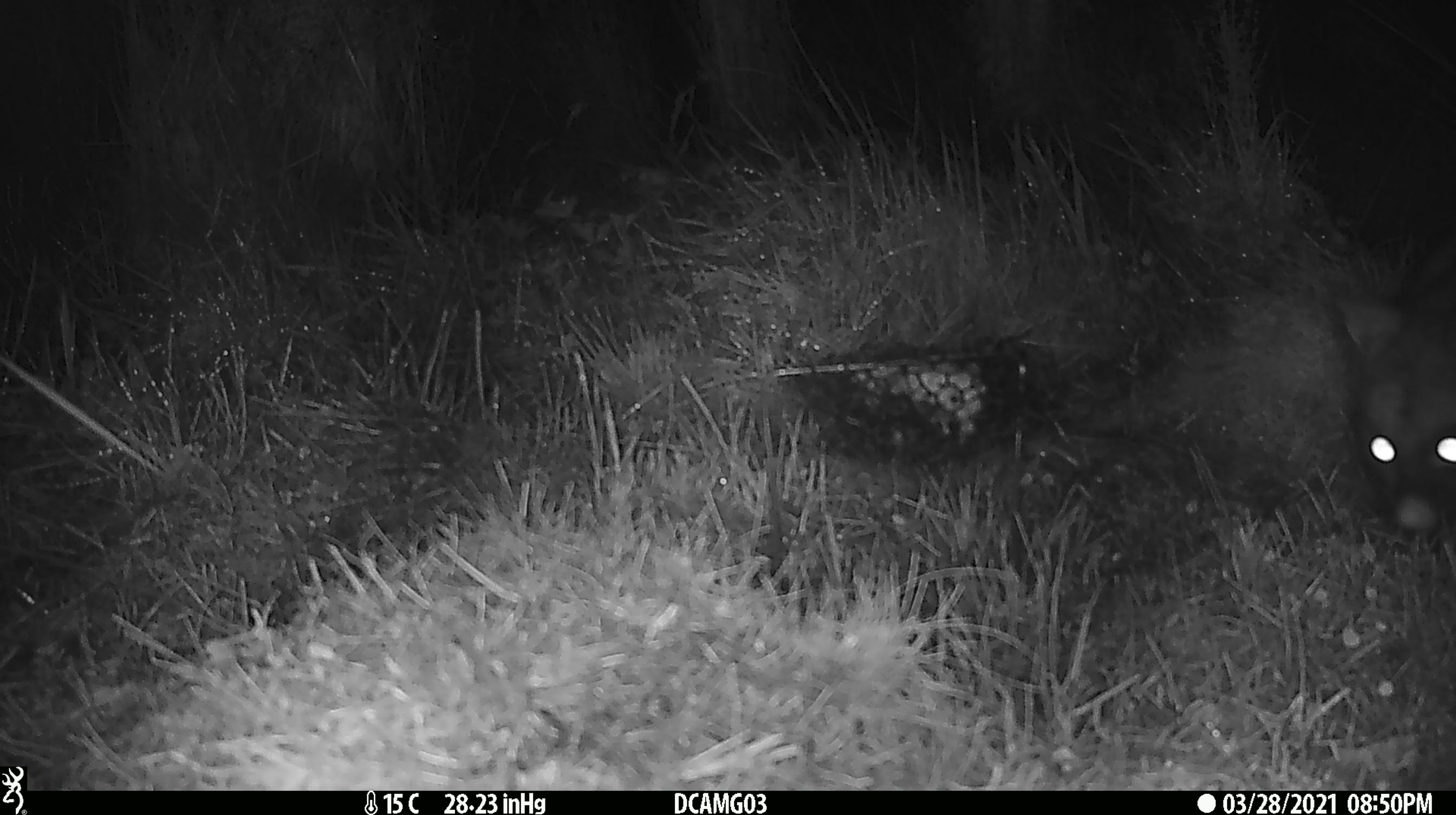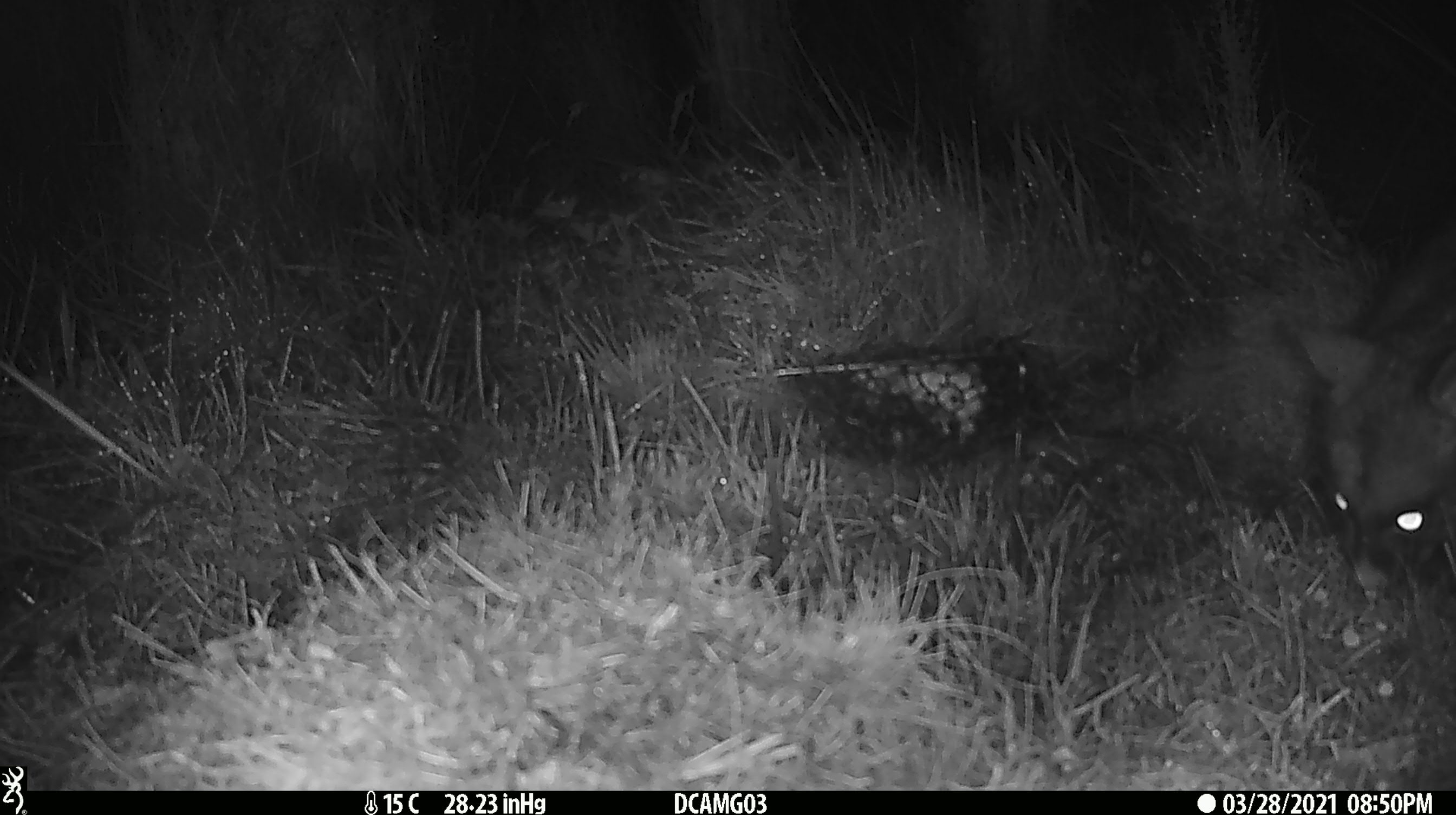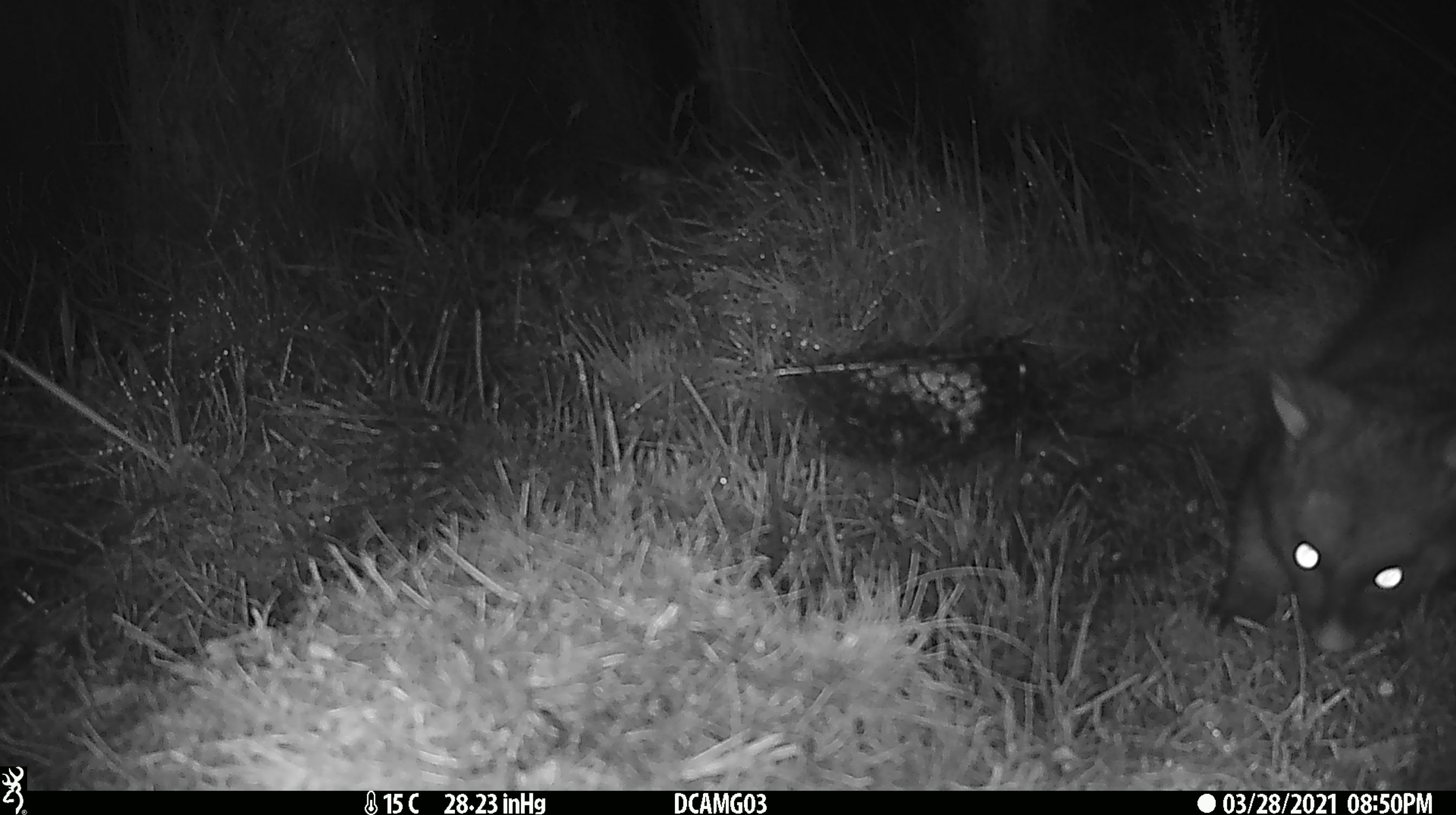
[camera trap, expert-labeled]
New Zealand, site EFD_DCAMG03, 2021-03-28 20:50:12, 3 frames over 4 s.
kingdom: Animalia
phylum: Chordata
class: Mammalia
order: Diprotodontia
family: Phalangeridae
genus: Trichosurus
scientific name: Trichosurus vulpecula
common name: common brushtail possum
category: possum